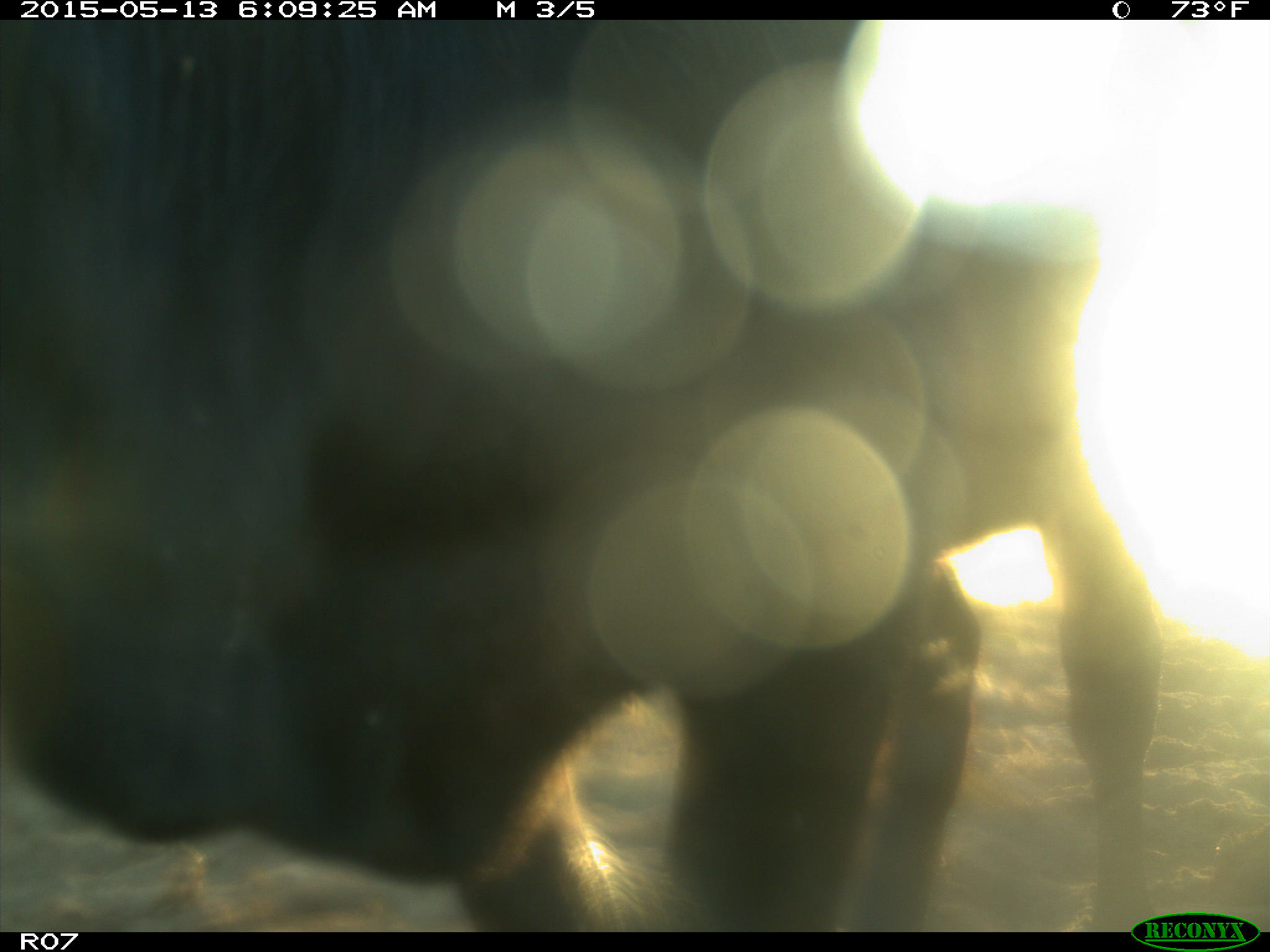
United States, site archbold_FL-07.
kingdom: Animalia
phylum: Chordata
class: Mammalia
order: Artiodactyla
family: Bovidae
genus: Bos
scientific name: Bos taurus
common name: domestic cow